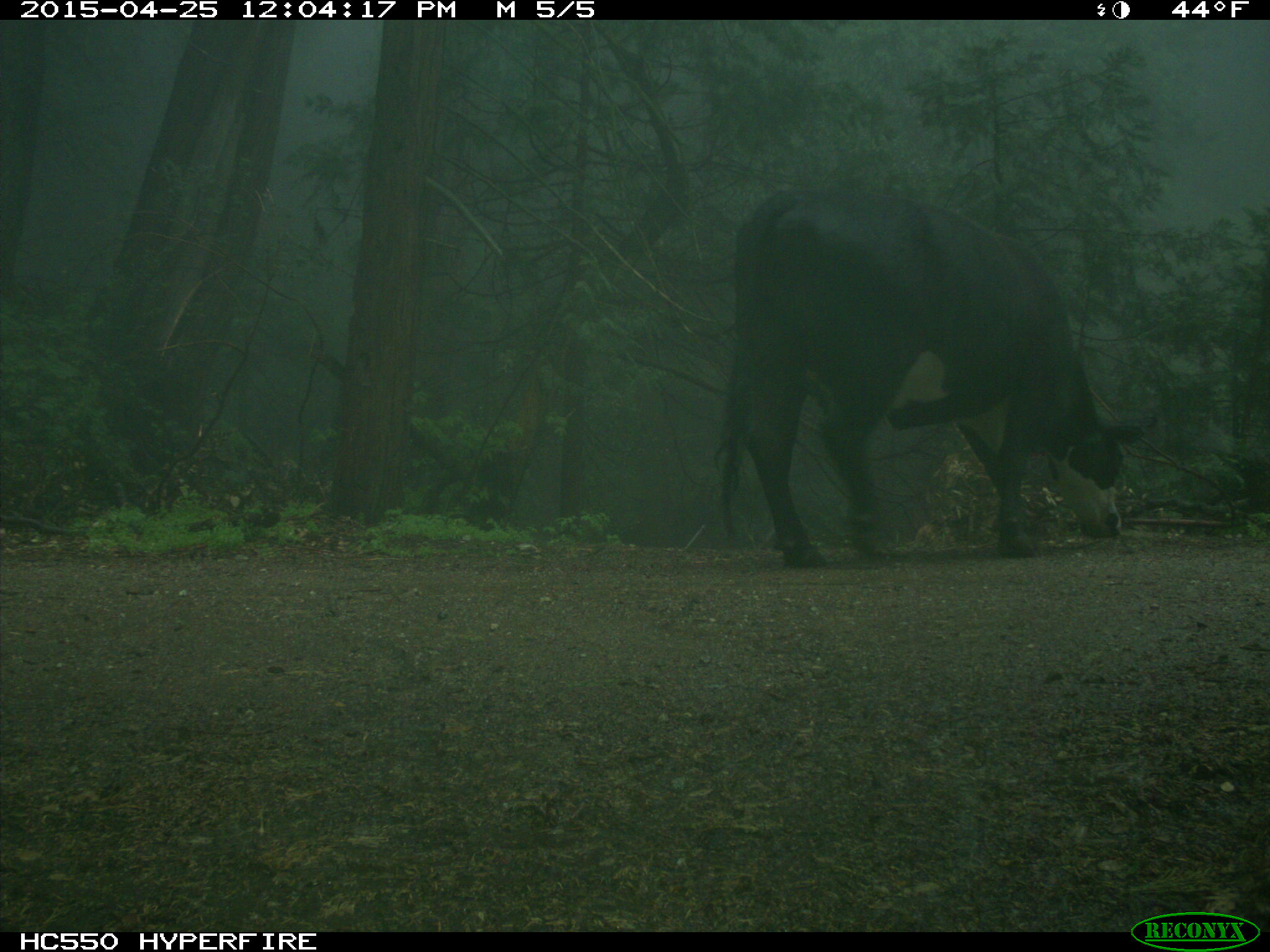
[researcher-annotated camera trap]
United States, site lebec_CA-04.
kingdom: Animalia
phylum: Chordata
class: Mammalia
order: Artiodactyla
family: Bovidae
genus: Bos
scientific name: Bos taurus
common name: domestic cow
Bos taurus (domestic cow).